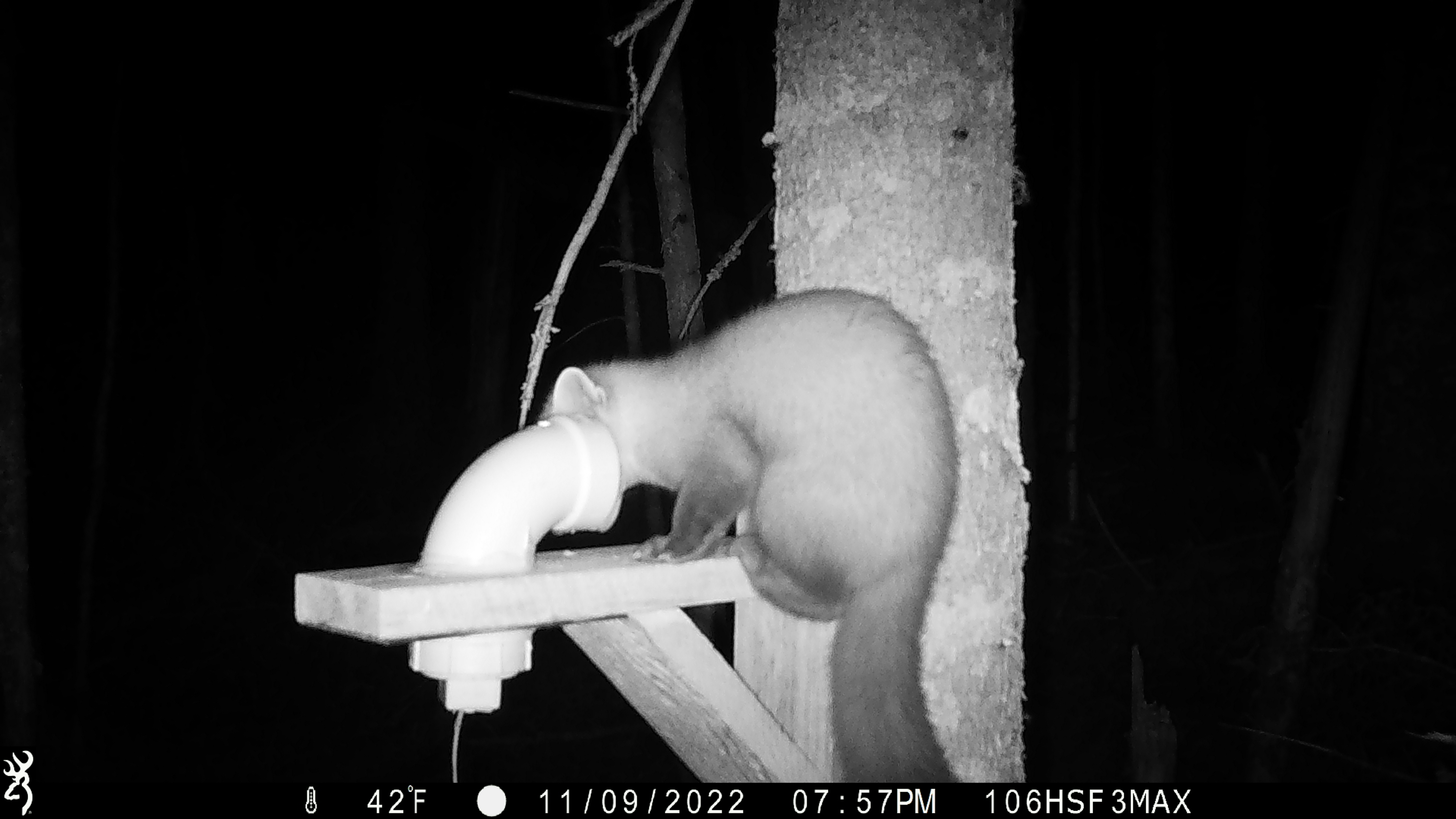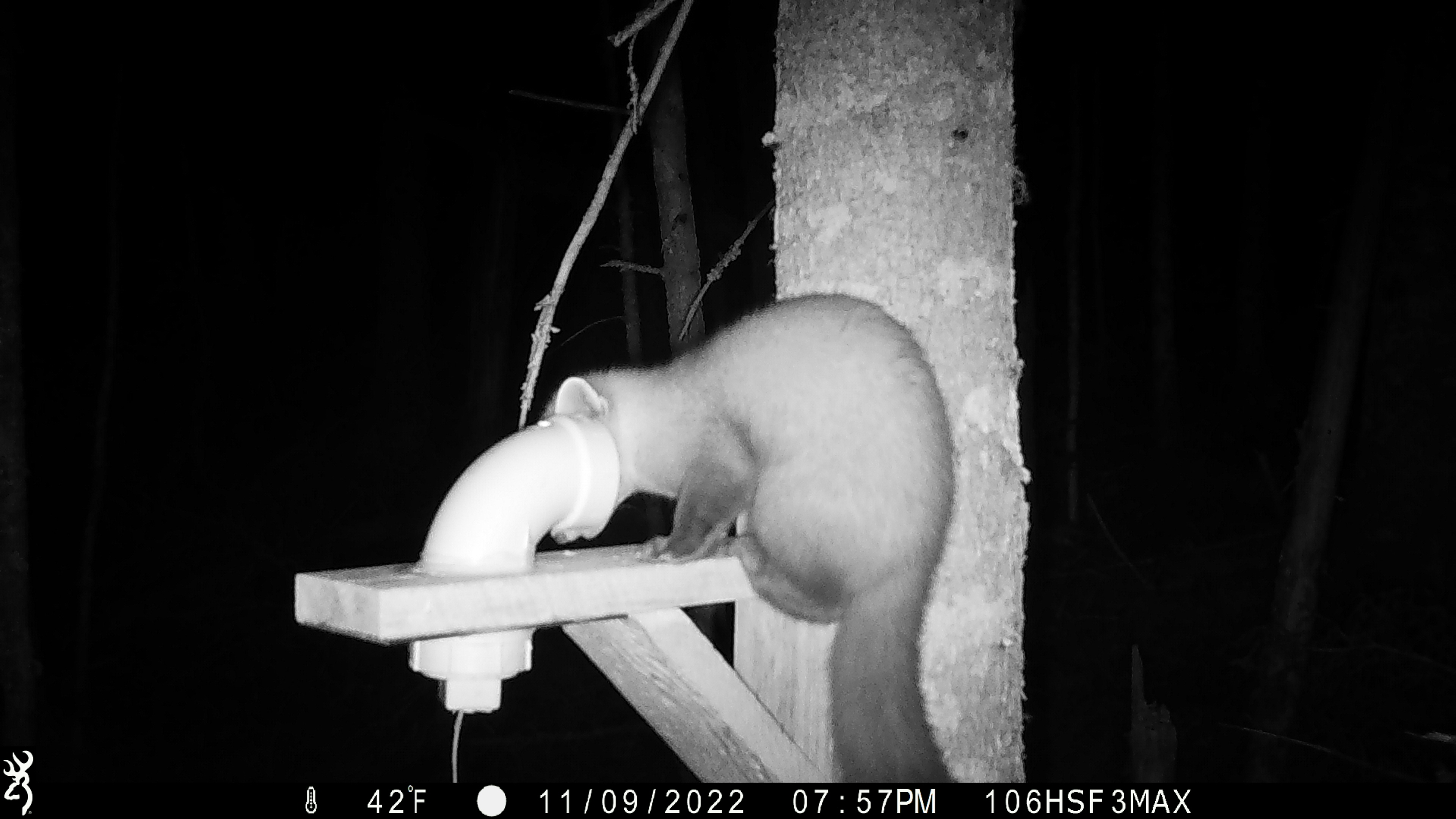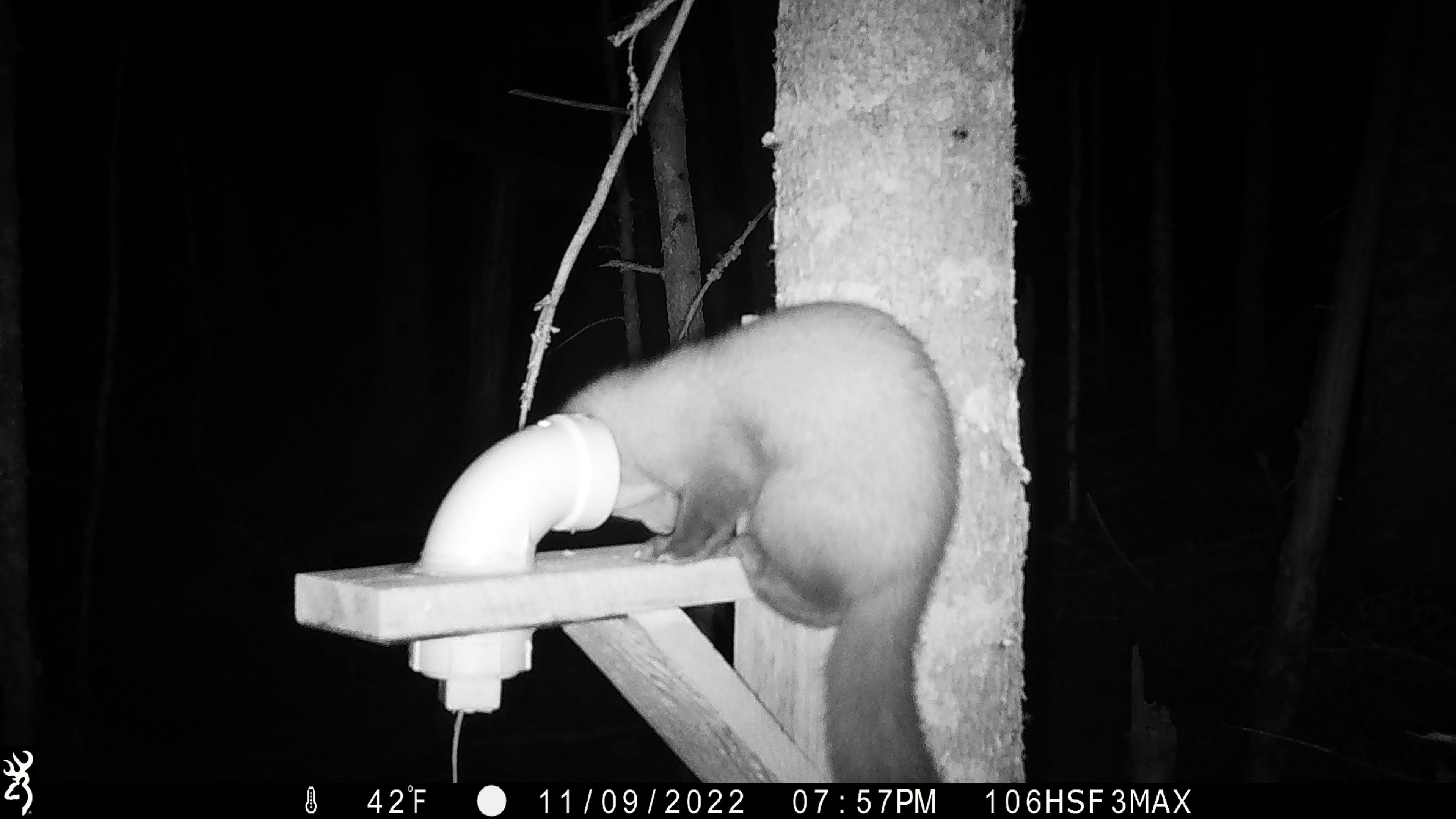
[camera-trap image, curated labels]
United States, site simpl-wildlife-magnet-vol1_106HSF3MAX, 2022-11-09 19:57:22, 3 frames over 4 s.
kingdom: Animalia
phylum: Chordata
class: Mammalia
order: Carnivora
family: Mustelidae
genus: Martes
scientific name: Martes americana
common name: american marten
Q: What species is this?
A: American marten (Martes americana).